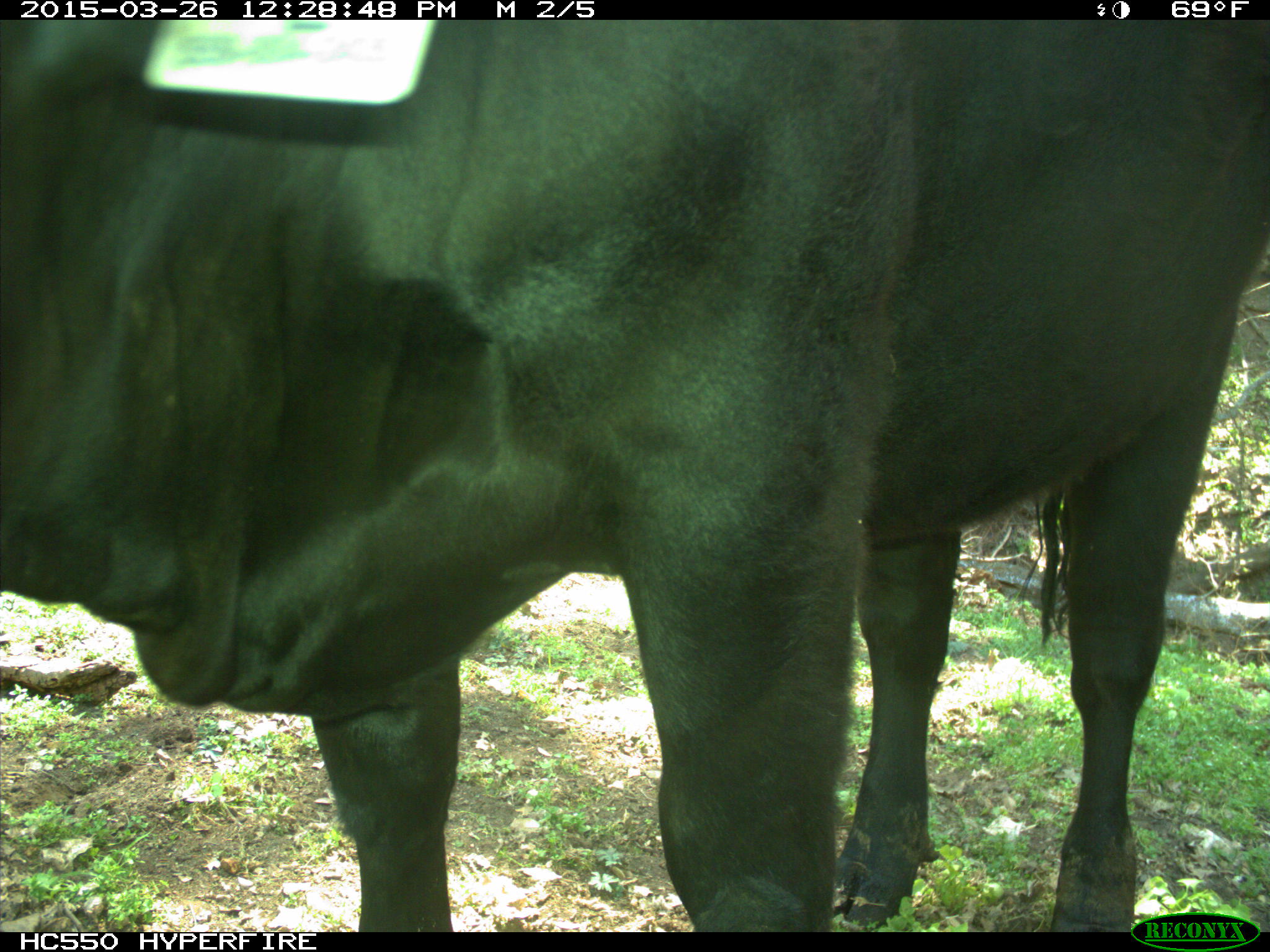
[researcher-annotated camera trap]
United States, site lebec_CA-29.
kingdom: Animalia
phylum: Chordata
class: Mammalia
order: Artiodactyla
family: Bovidae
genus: Bos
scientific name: Bos taurus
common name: domestic cow